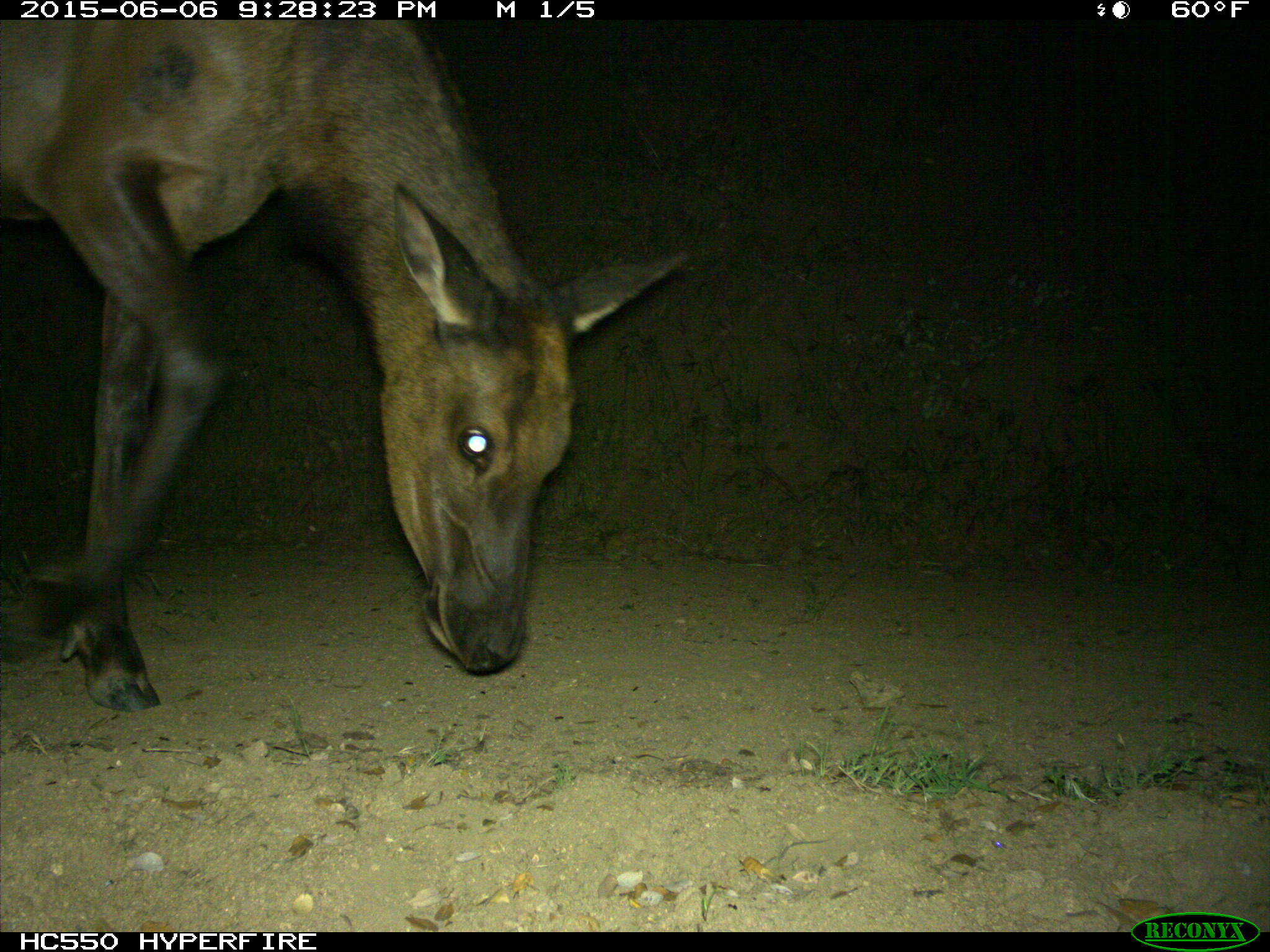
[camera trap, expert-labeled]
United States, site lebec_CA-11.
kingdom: Animalia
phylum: Chordata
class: Mammalia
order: Artiodactyla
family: Cervidae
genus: Cervus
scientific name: Cervus canadensis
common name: elk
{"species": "Cervus canadensis (elk)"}